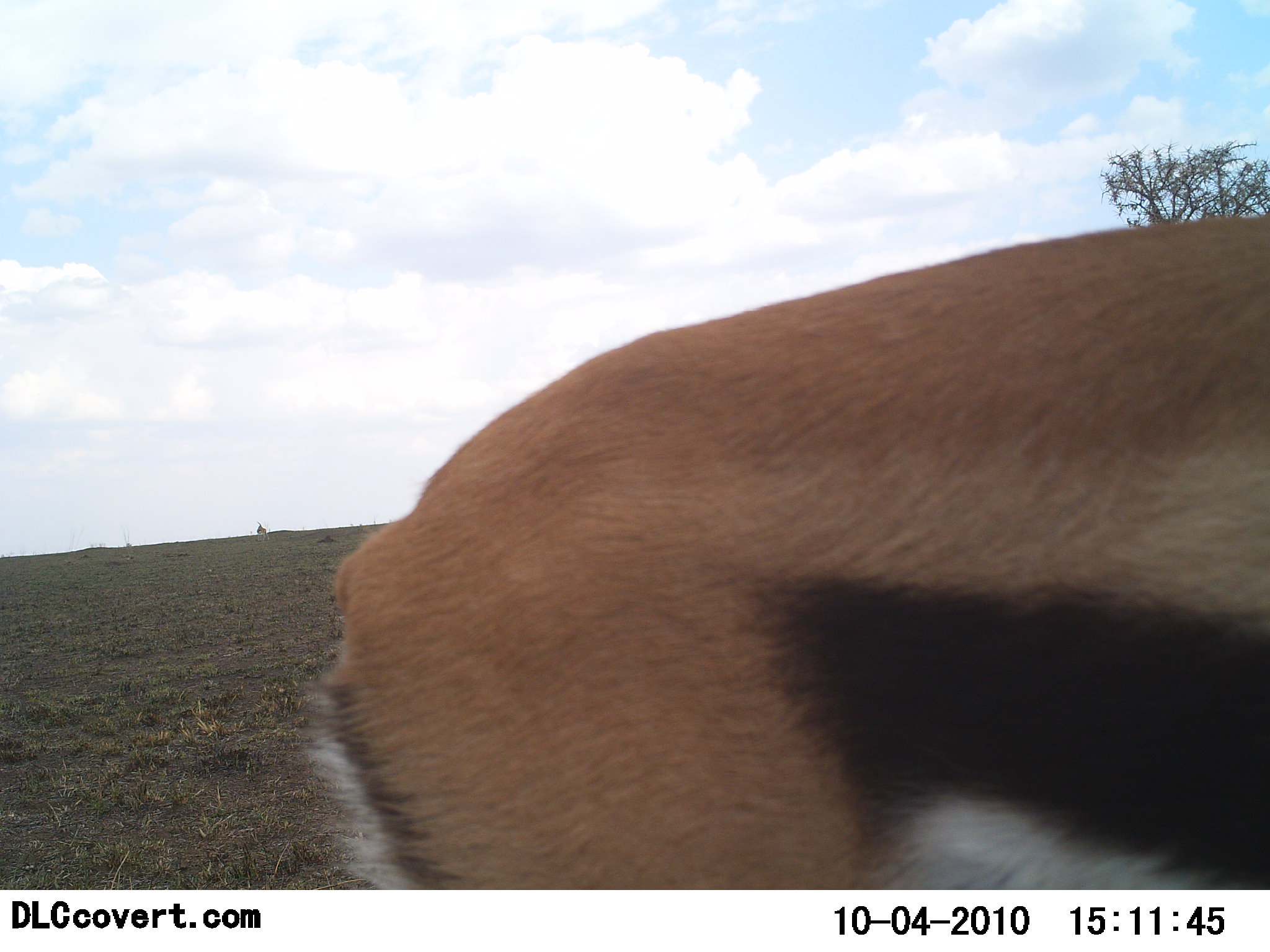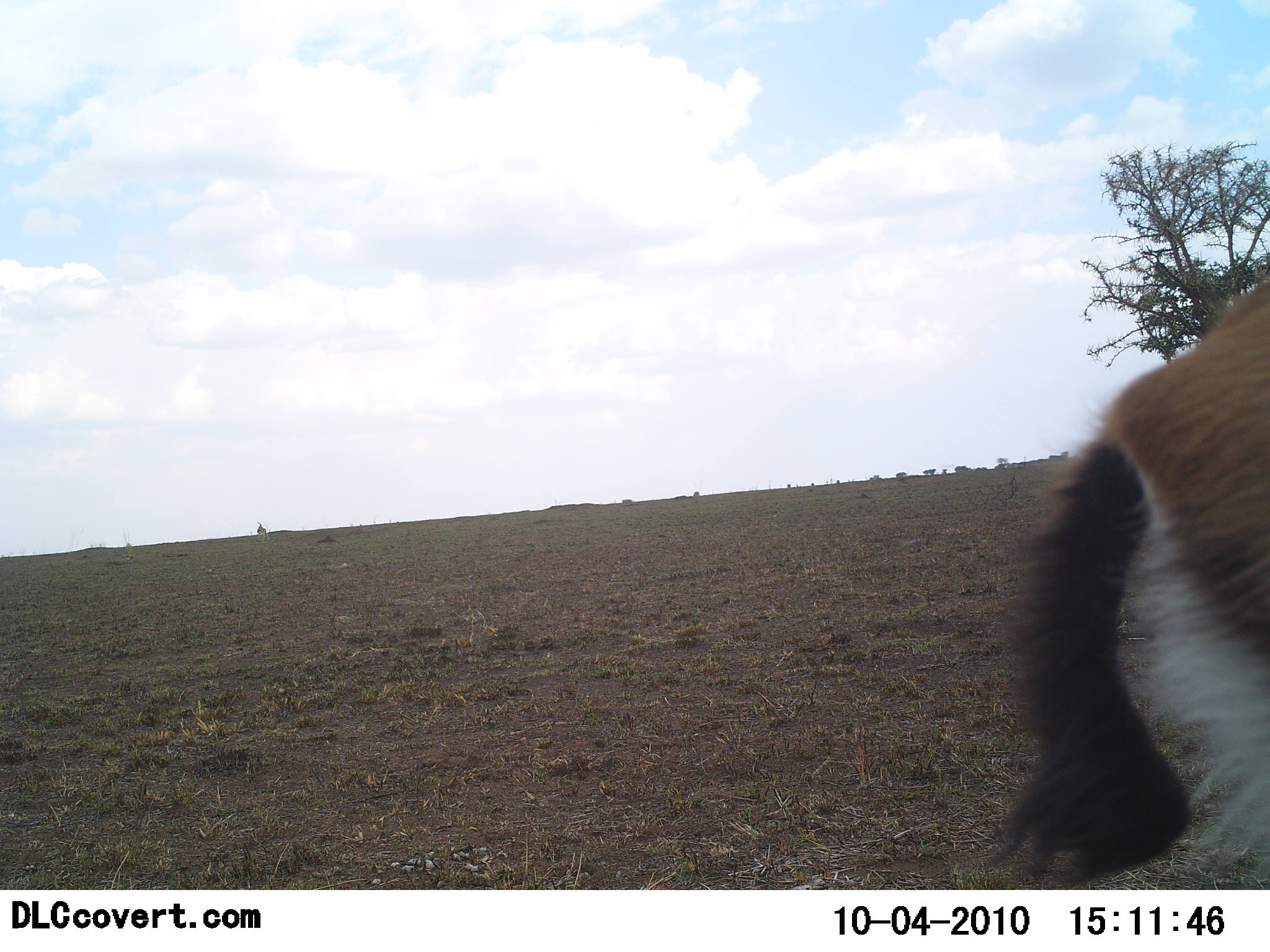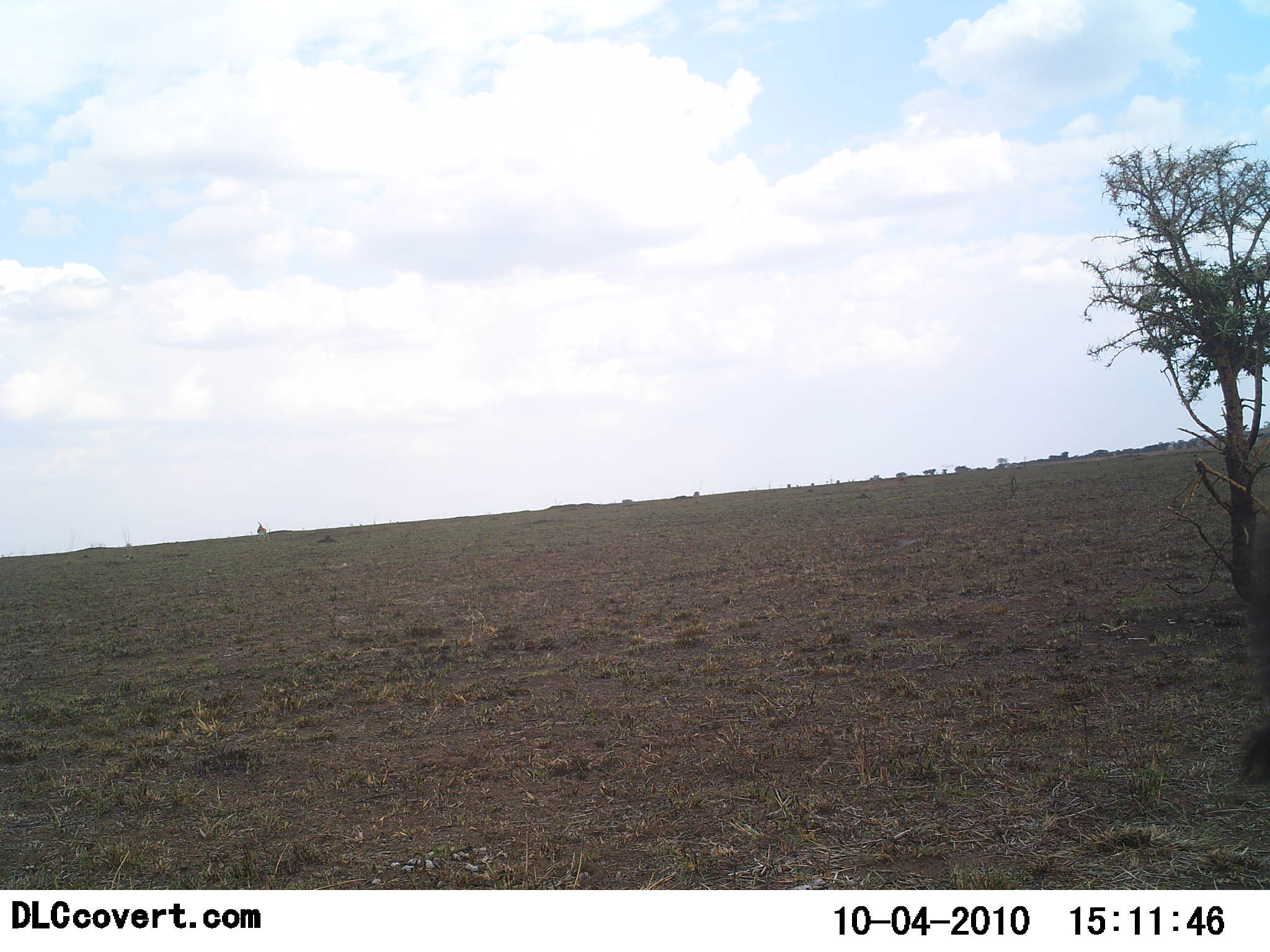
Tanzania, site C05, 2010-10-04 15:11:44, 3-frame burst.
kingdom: Animalia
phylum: Chordata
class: Mammalia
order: Artiodactyla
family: Bovidae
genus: Eudorcas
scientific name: Eudorcas thomsonii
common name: thomson's gazelle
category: gazellethomsons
Gazellethomsons (thomson's gazelle) (Eudorcas thomsonii), count 1. Behavior (volunteer vote fractions): standing 11%, resting 0%, moving 94%, interacting 0%. Young present (vote fraction): 0%. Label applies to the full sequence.